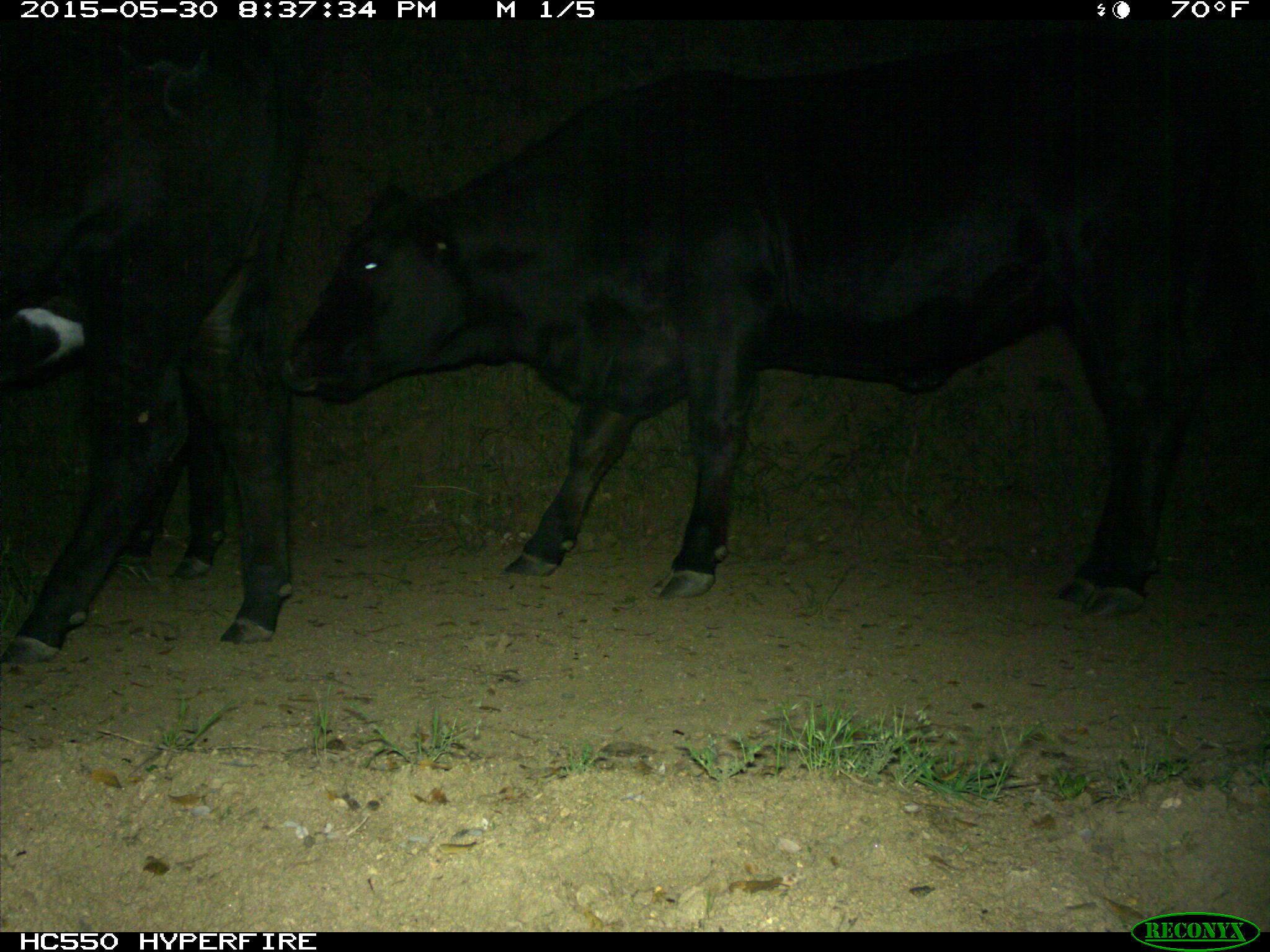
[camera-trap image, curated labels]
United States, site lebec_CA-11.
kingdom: Animalia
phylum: Chordata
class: Mammalia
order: Artiodactyla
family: Bovidae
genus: Bos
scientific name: Bos taurus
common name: domestic cow